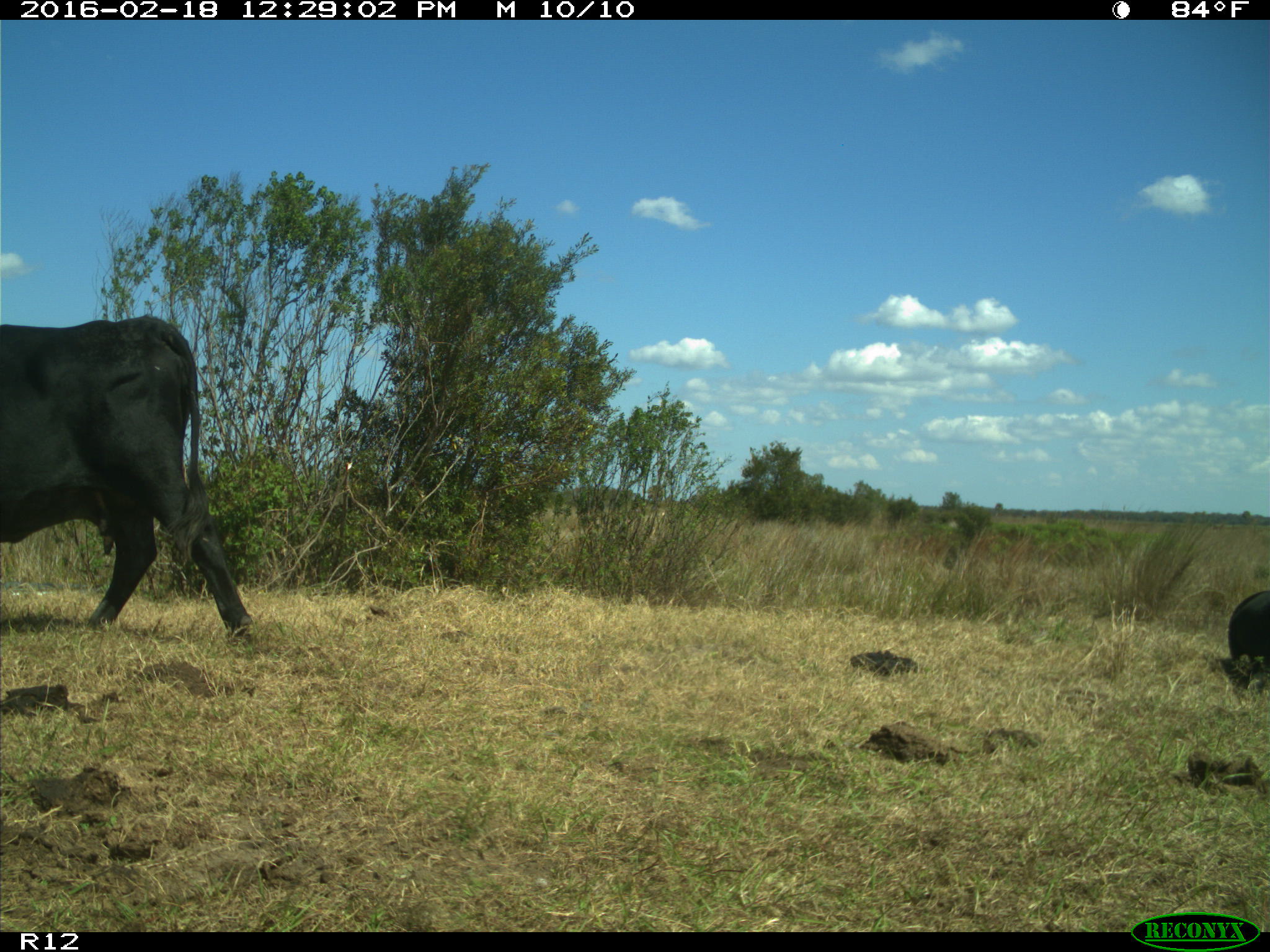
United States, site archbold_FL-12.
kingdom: Animalia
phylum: Chordata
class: Mammalia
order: Artiodactyla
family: Bovidae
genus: Bos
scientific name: Bos taurus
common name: domestic cow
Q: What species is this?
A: Bos taurus (domestic cow).